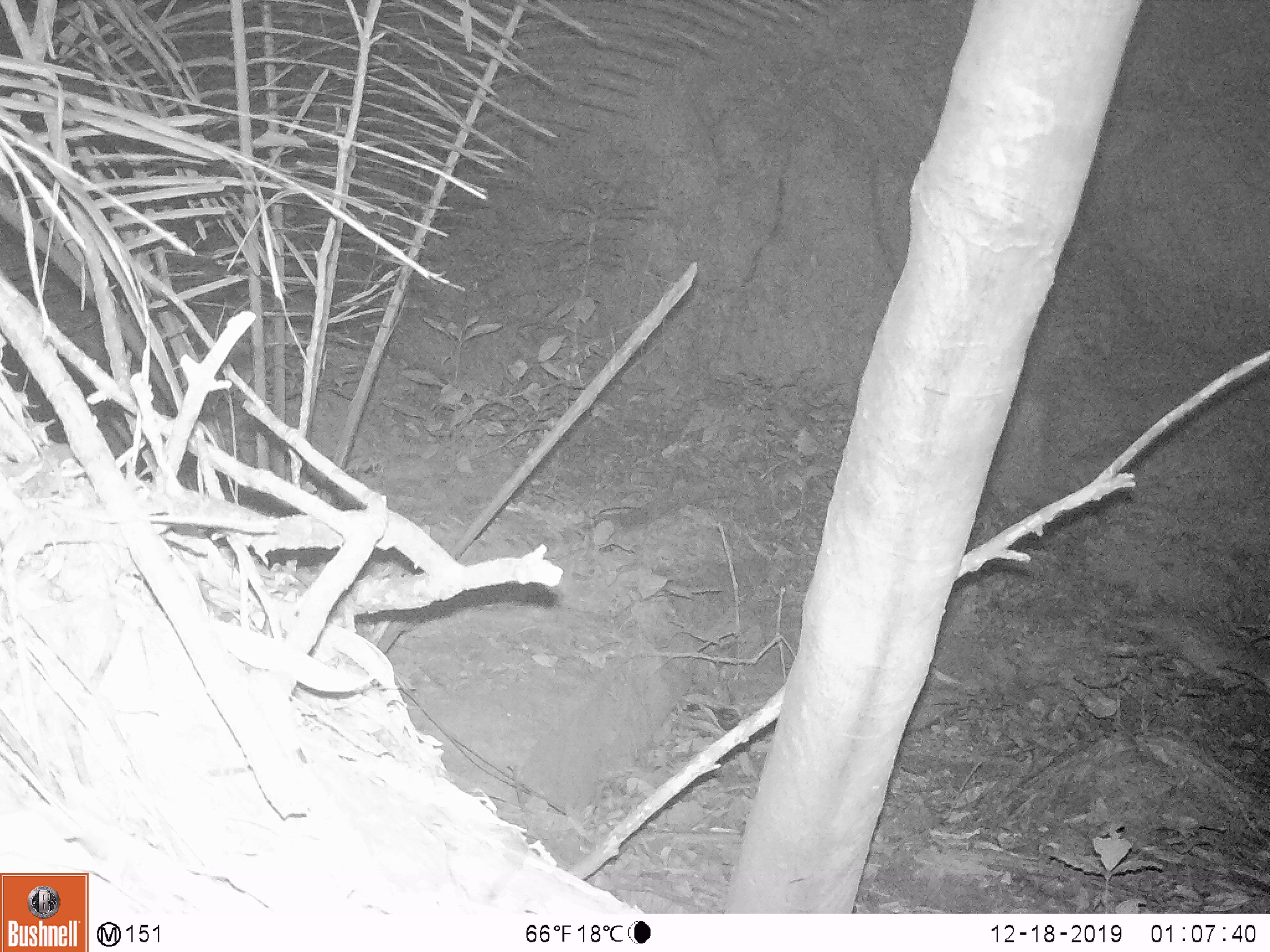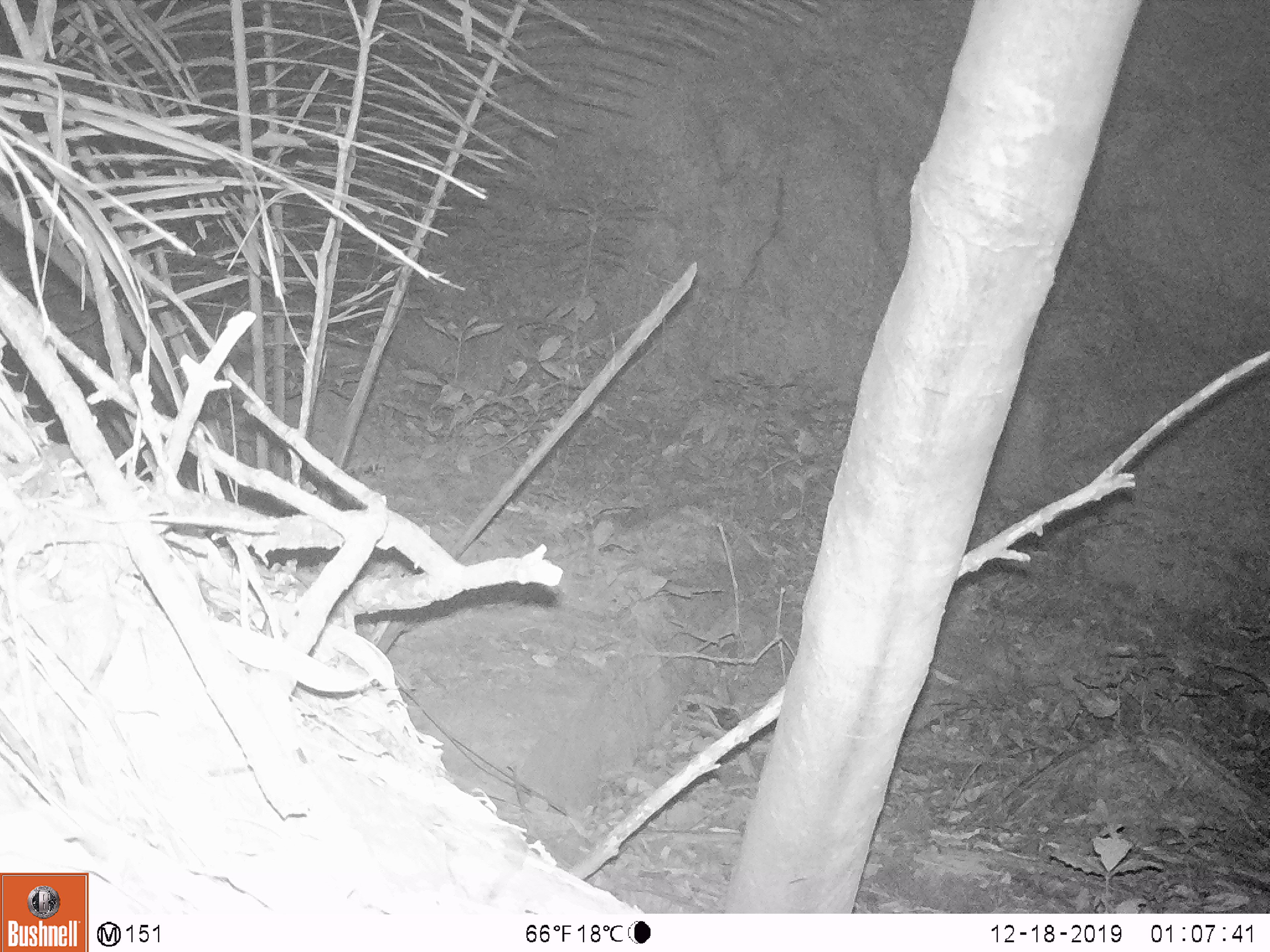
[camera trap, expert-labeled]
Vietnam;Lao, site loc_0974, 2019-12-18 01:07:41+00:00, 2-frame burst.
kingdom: Animalia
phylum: Chordata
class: Mammalia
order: Rodentia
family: Hystricidae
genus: Atherurus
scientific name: Atherurus macrourus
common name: asiatic brush-tailed porcupine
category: asiatic brush tailed porcupine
Asiatic brush tailed porcupine (asiatic brush-tailed porcupine) (Atherurus macrourus). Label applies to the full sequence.